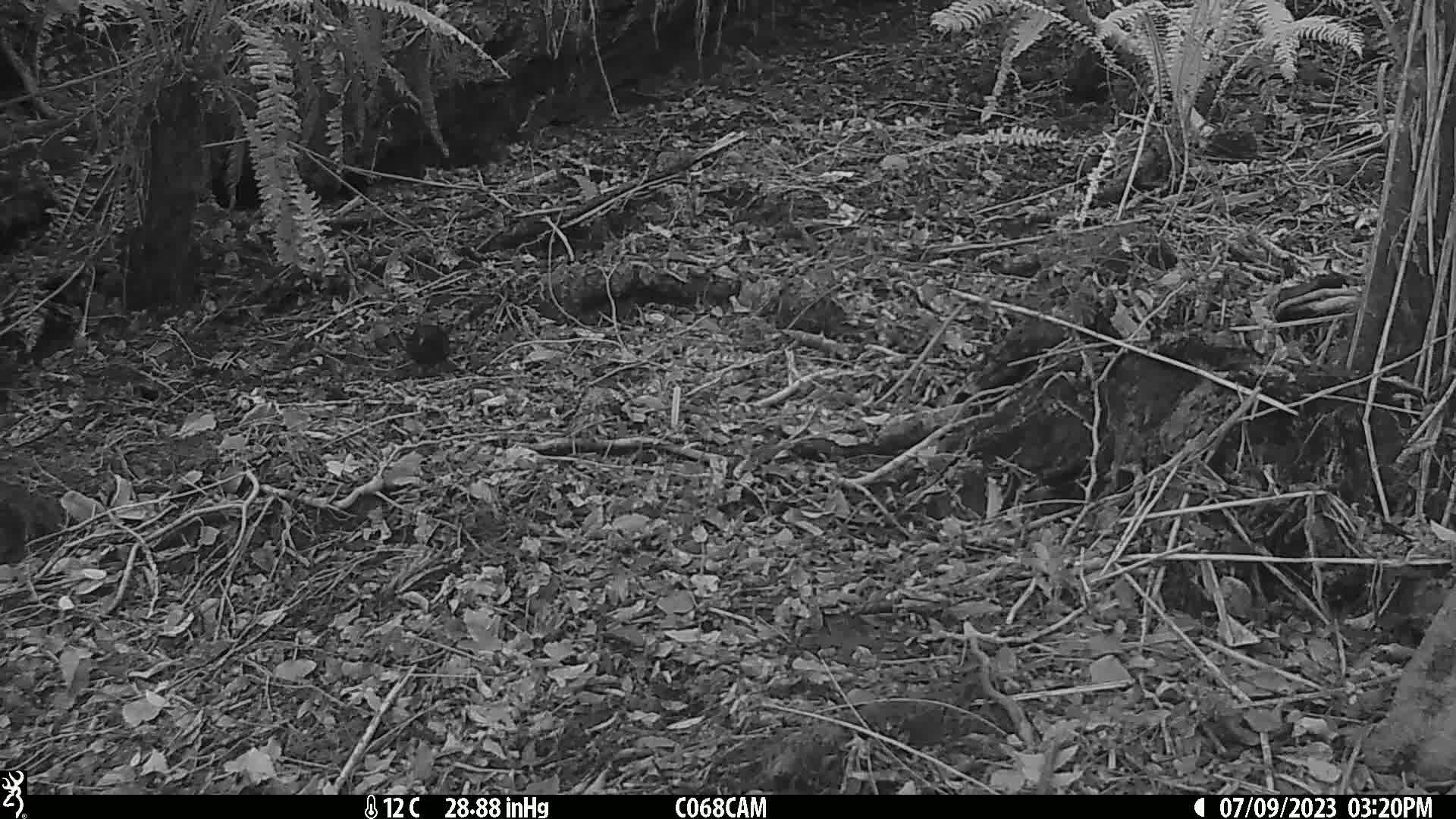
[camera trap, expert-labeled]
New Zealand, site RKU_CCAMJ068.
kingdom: Animalia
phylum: Chordata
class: Aves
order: Passeriformes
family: Turdidae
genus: Turdus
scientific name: Turdus merula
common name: eurasian blackbird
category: blackbird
Blackbird (eurasian blackbird) (Turdus merula).